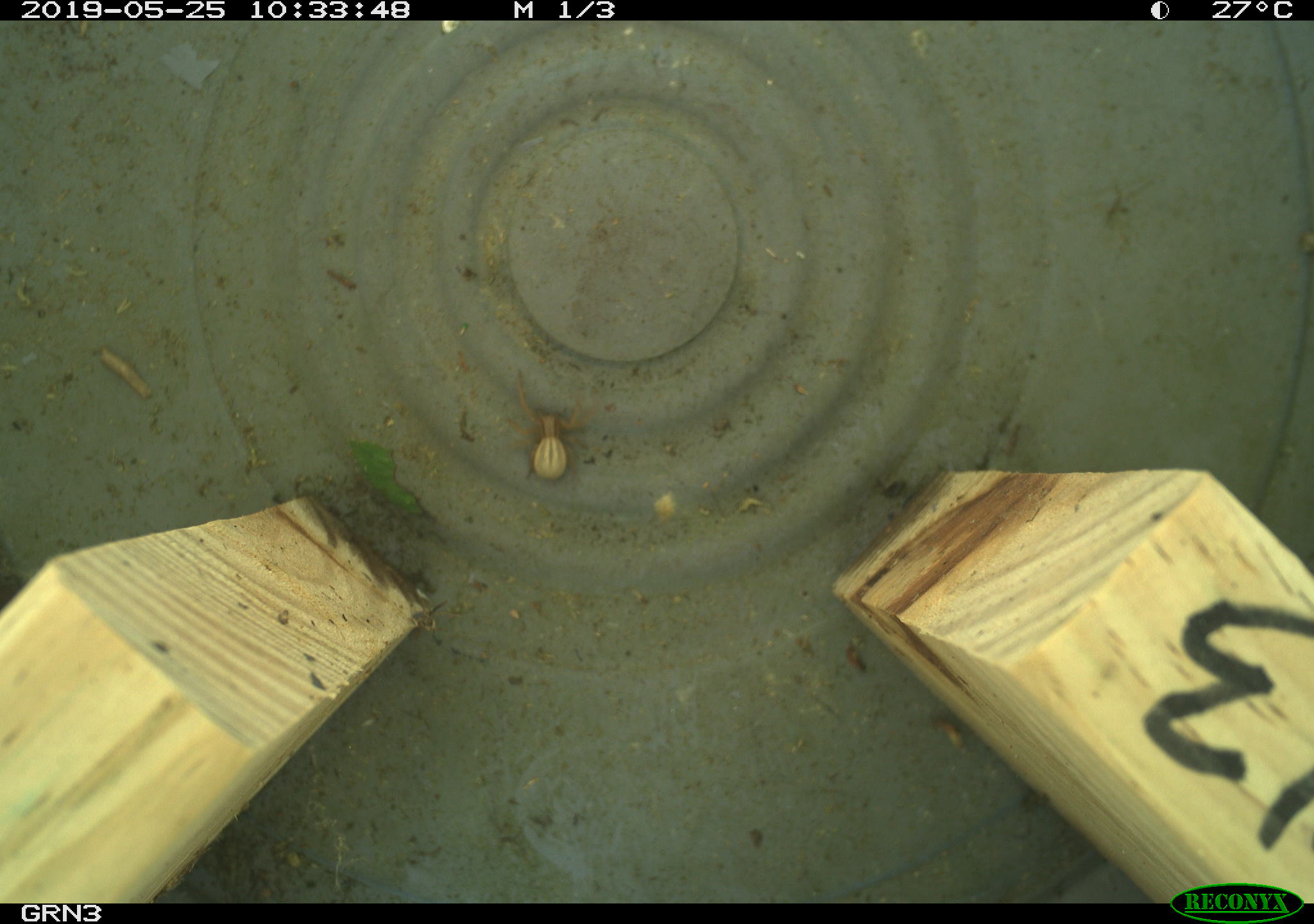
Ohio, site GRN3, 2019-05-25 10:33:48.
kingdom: Animalia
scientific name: Animalia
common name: animal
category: invertebrate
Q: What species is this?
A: Invertebrate (animal) (Animalia).